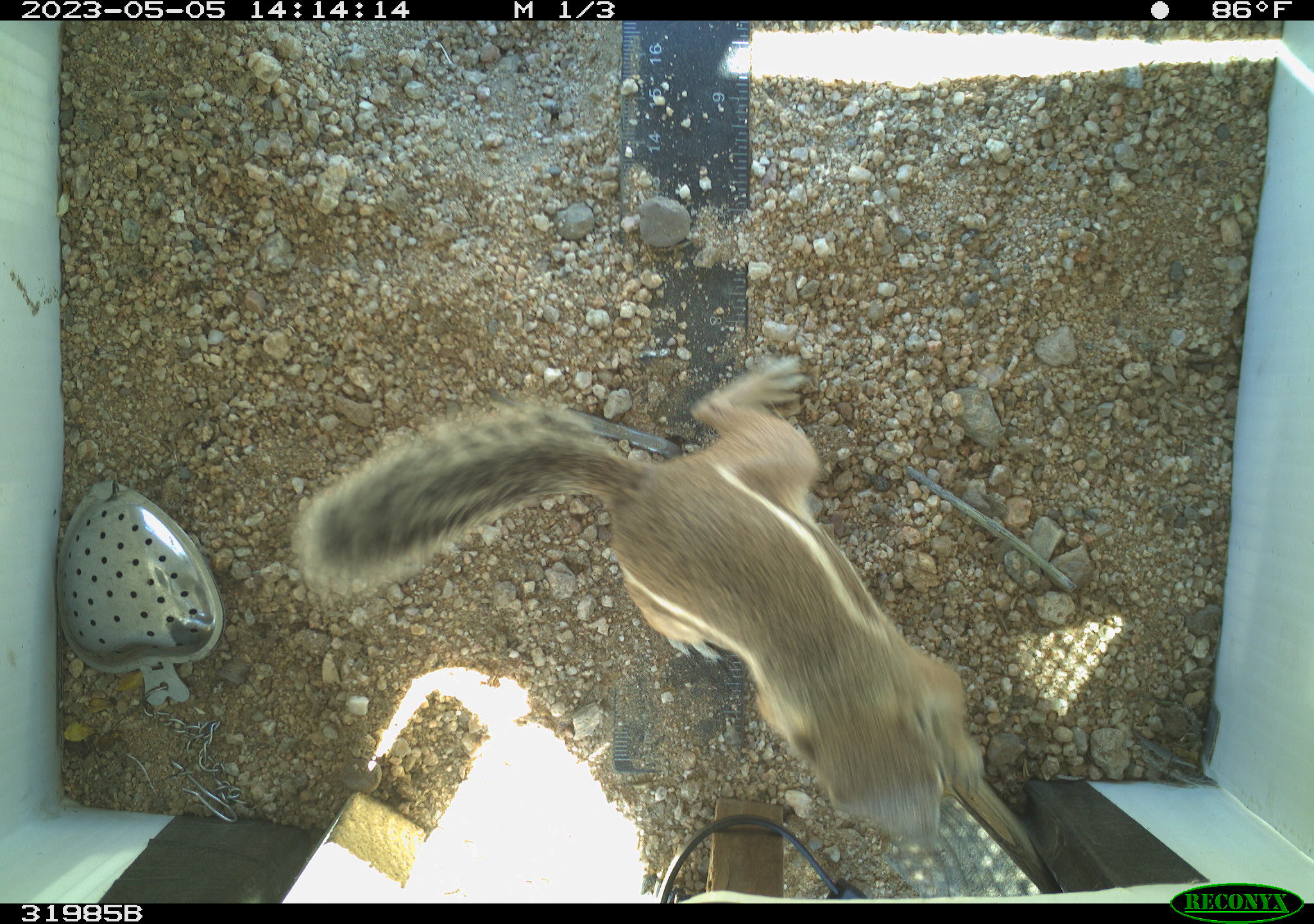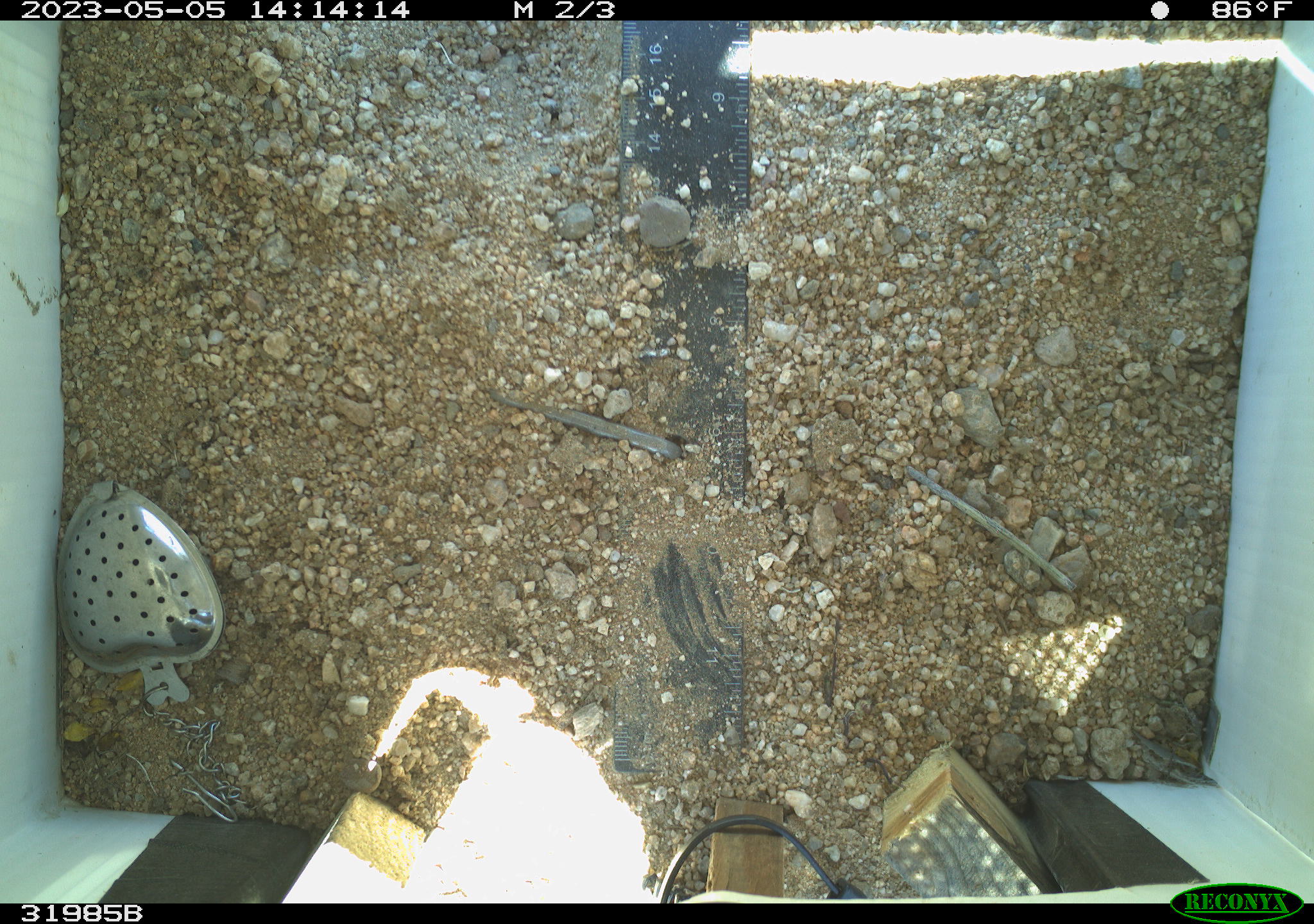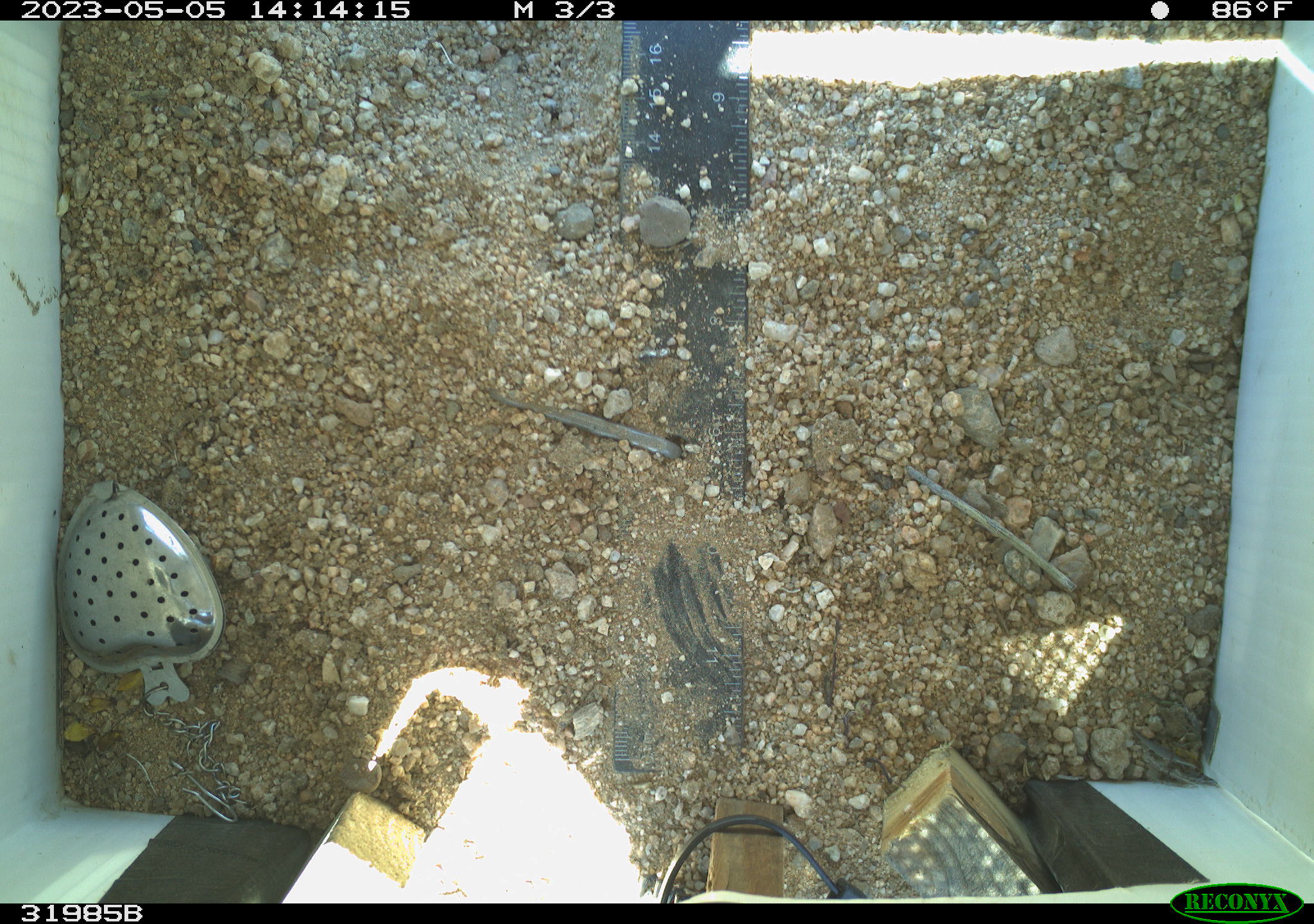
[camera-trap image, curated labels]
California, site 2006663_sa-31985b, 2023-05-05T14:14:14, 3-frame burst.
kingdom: Animalia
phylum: Chordata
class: Mammalia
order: Rodentia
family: Sciuridae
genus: Ammospermophilus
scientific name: Ammospermophilus leucurus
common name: white-tailed antelope squirrel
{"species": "white-tailed antelope squirrel (Ammospermophilus leucurus)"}